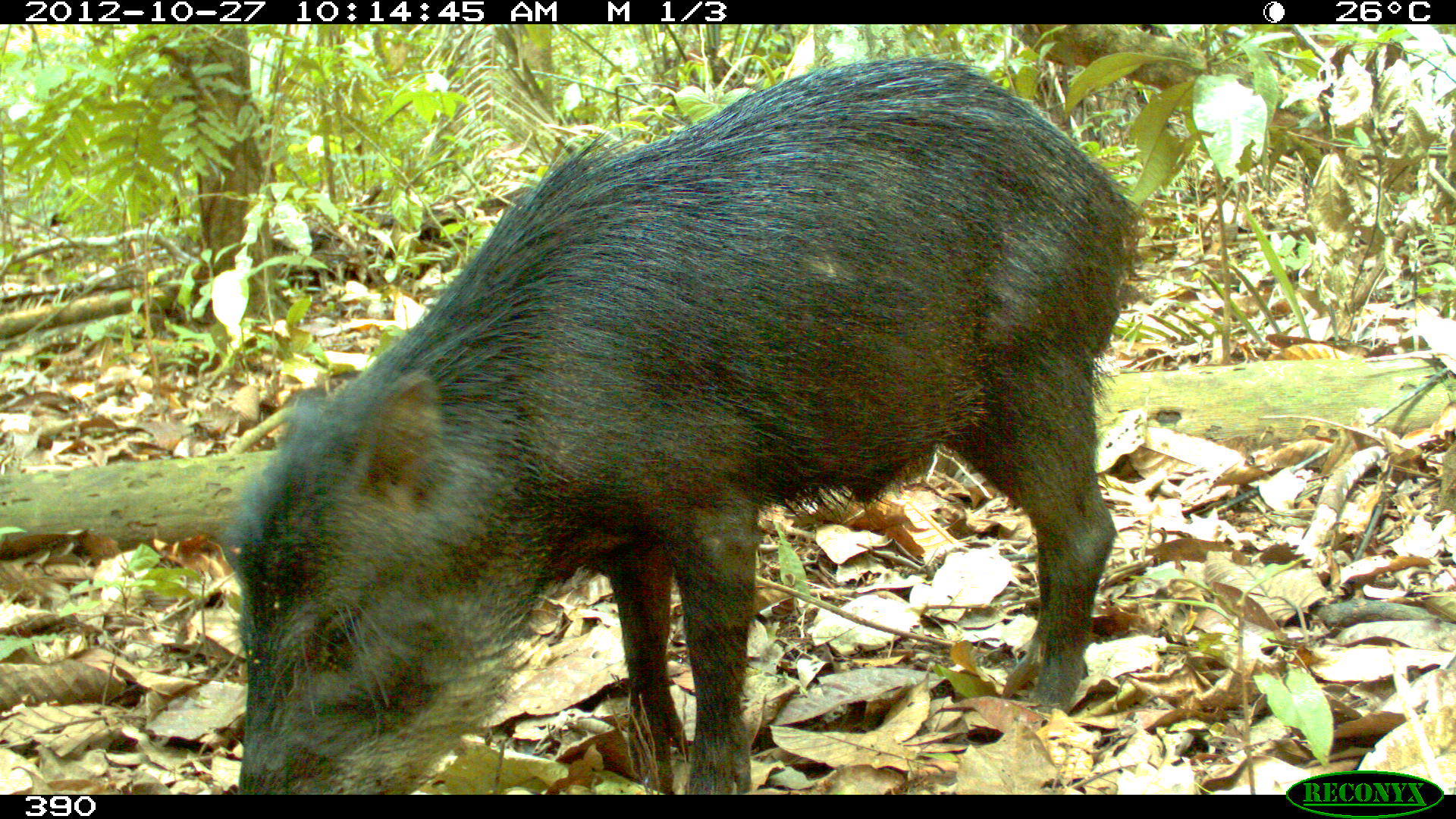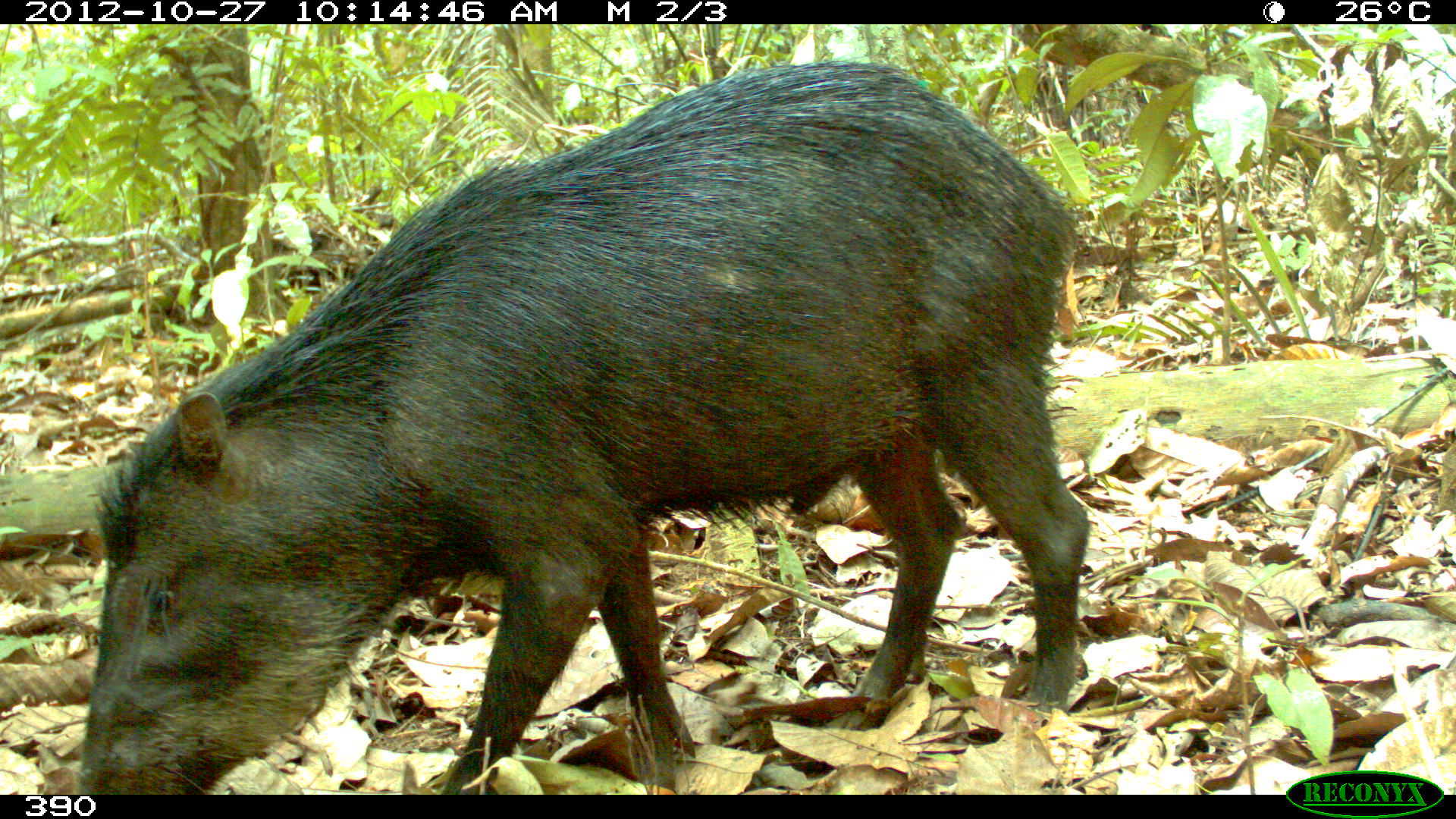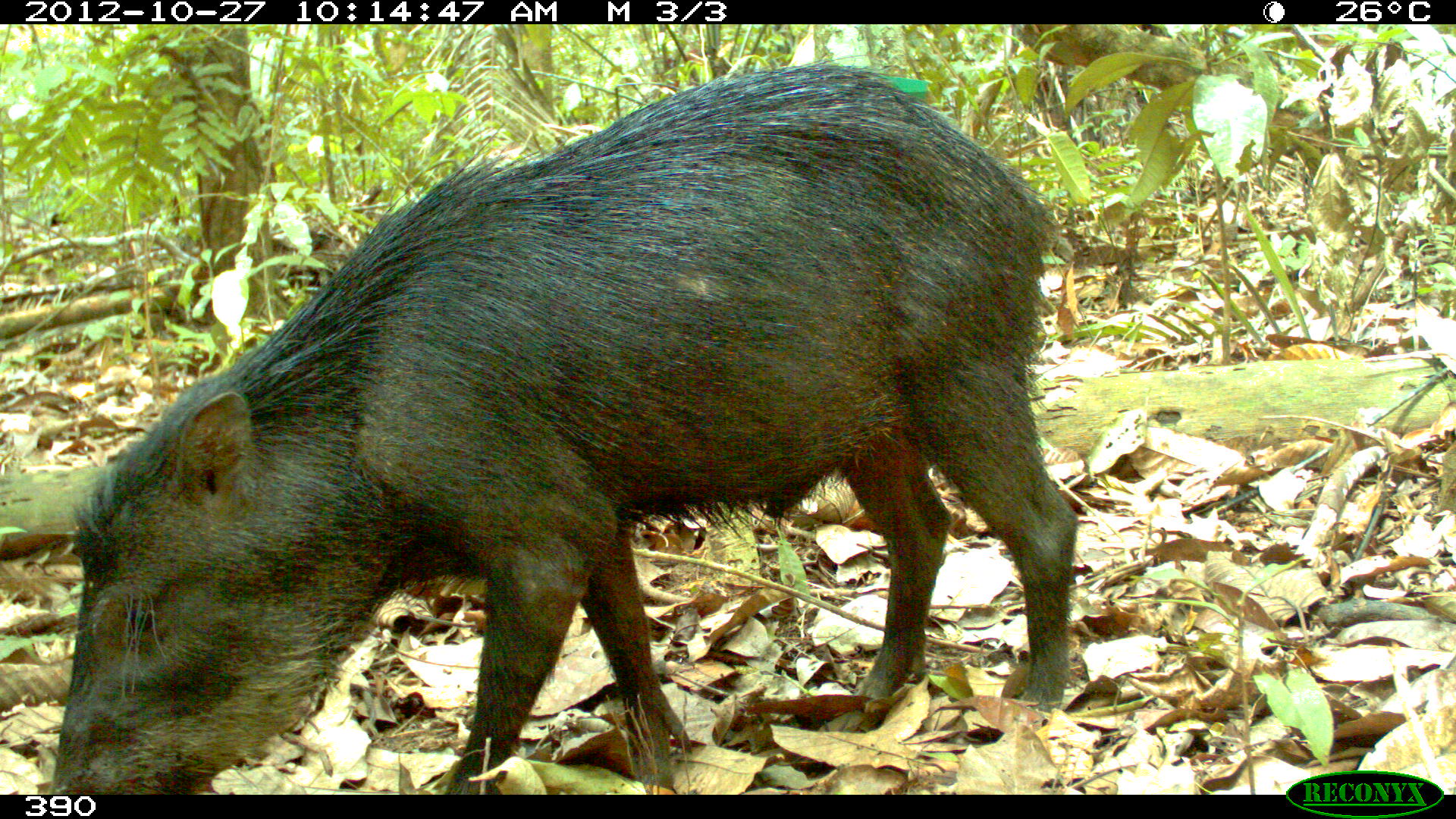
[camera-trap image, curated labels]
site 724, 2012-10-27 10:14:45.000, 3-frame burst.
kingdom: Animalia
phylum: Chordata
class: Mammalia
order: Artiodactyla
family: Tayassuidae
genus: Tayassu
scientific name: Tayassu pecari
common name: white-lipped peccary